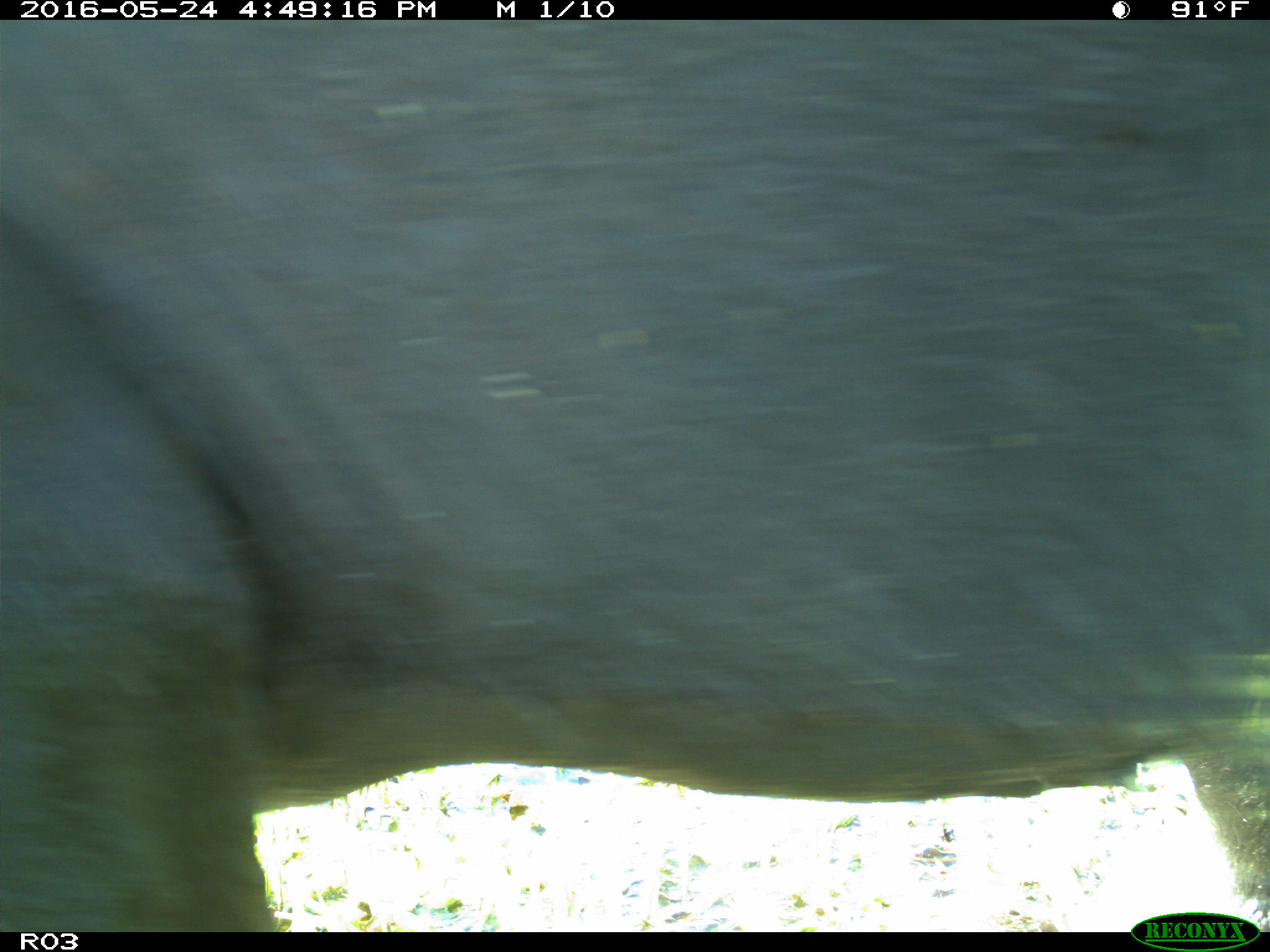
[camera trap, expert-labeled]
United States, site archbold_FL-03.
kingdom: Animalia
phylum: Chordata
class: Mammalia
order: Artiodactyla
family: Bovidae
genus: Bos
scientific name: Bos taurus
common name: domestic cow